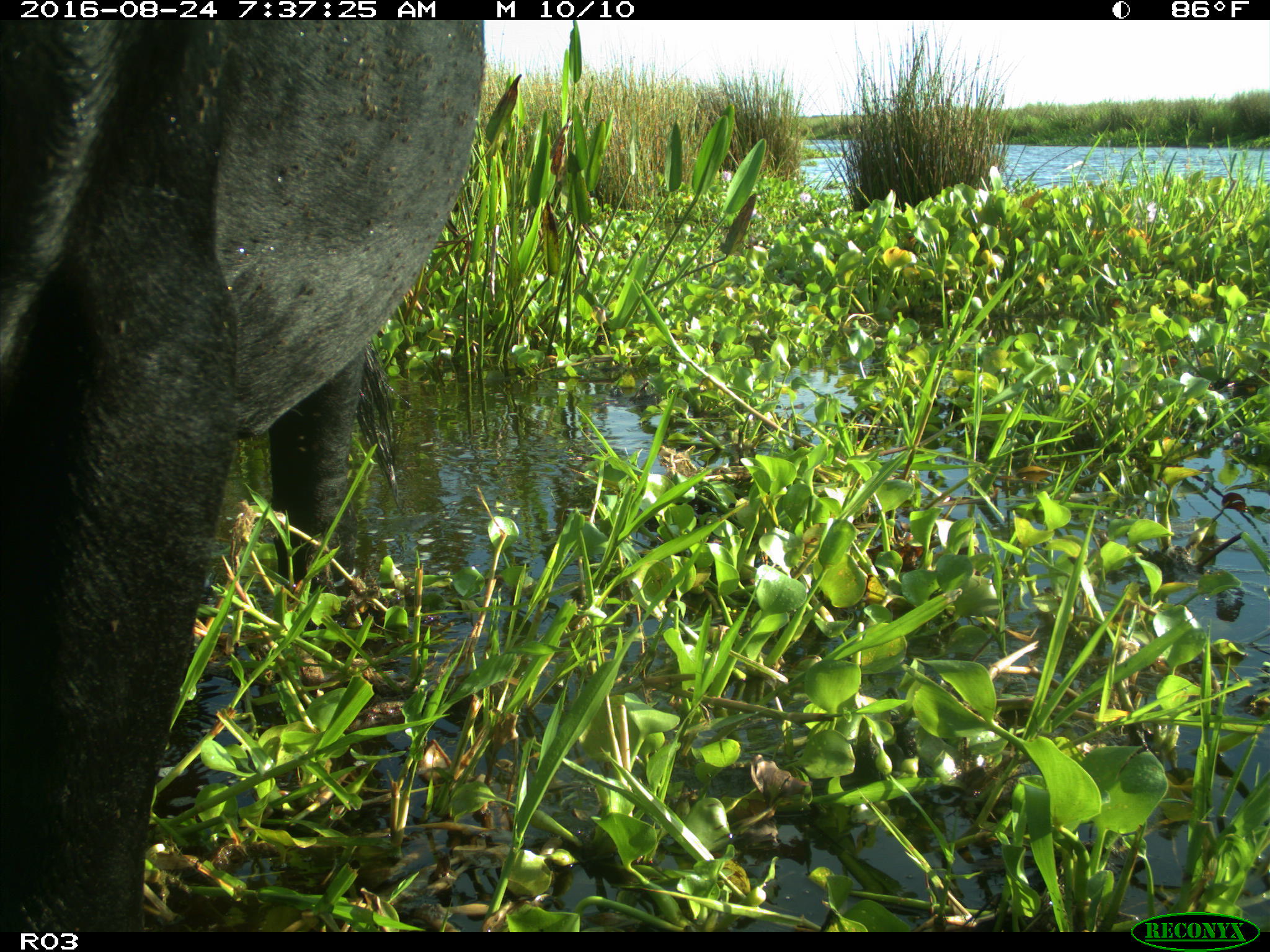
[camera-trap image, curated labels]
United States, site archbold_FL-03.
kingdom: Animalia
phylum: Chordata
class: Mammalia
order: Artiodactyla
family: Bovidae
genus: Bos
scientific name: Bos taurus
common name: domestic cow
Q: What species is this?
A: Bos taurus (domestic cow).